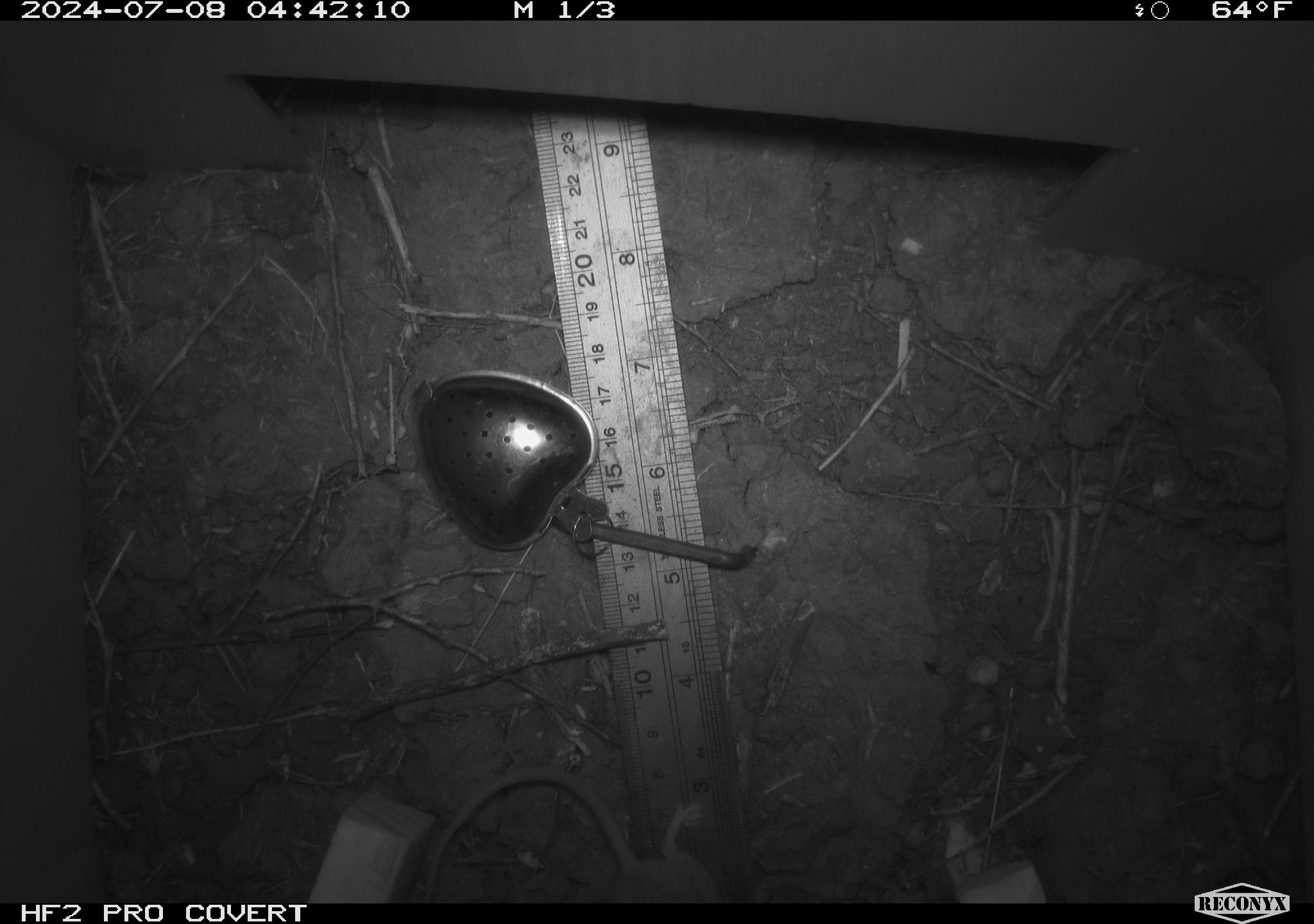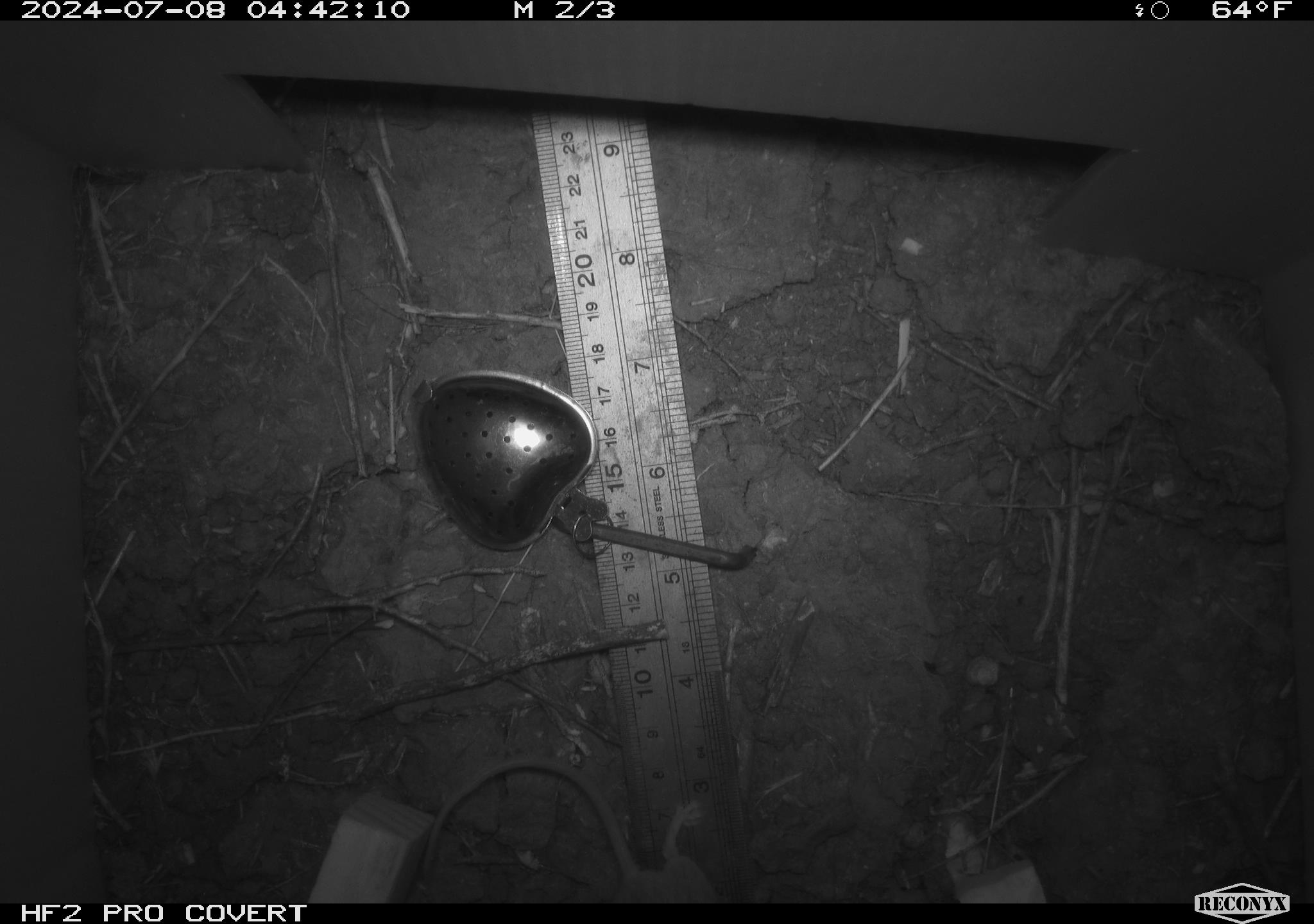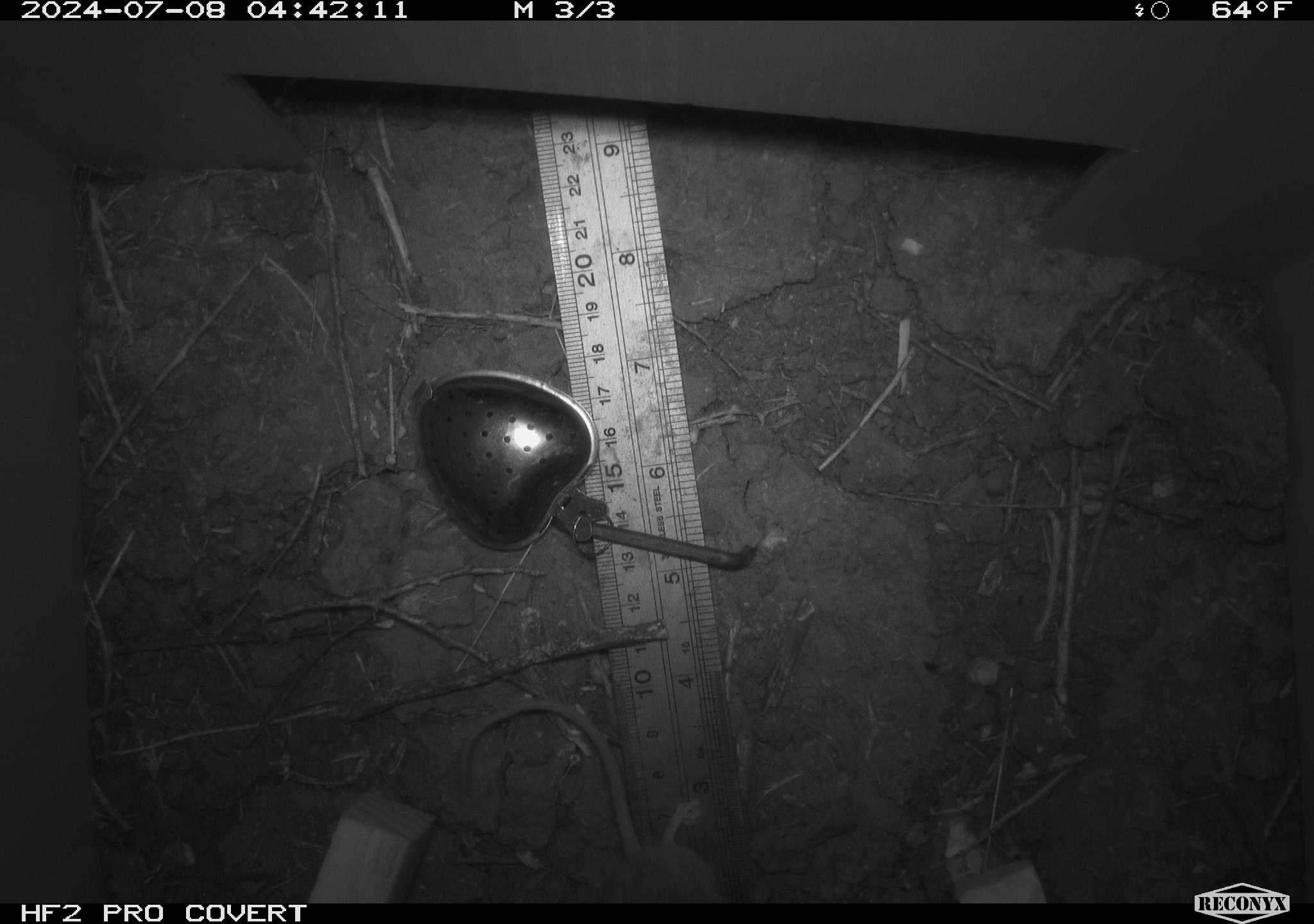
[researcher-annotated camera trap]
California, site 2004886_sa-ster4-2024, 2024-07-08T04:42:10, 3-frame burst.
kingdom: Animalia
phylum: Chordata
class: Mammalia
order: Rodentia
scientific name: Rodentia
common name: mouse species